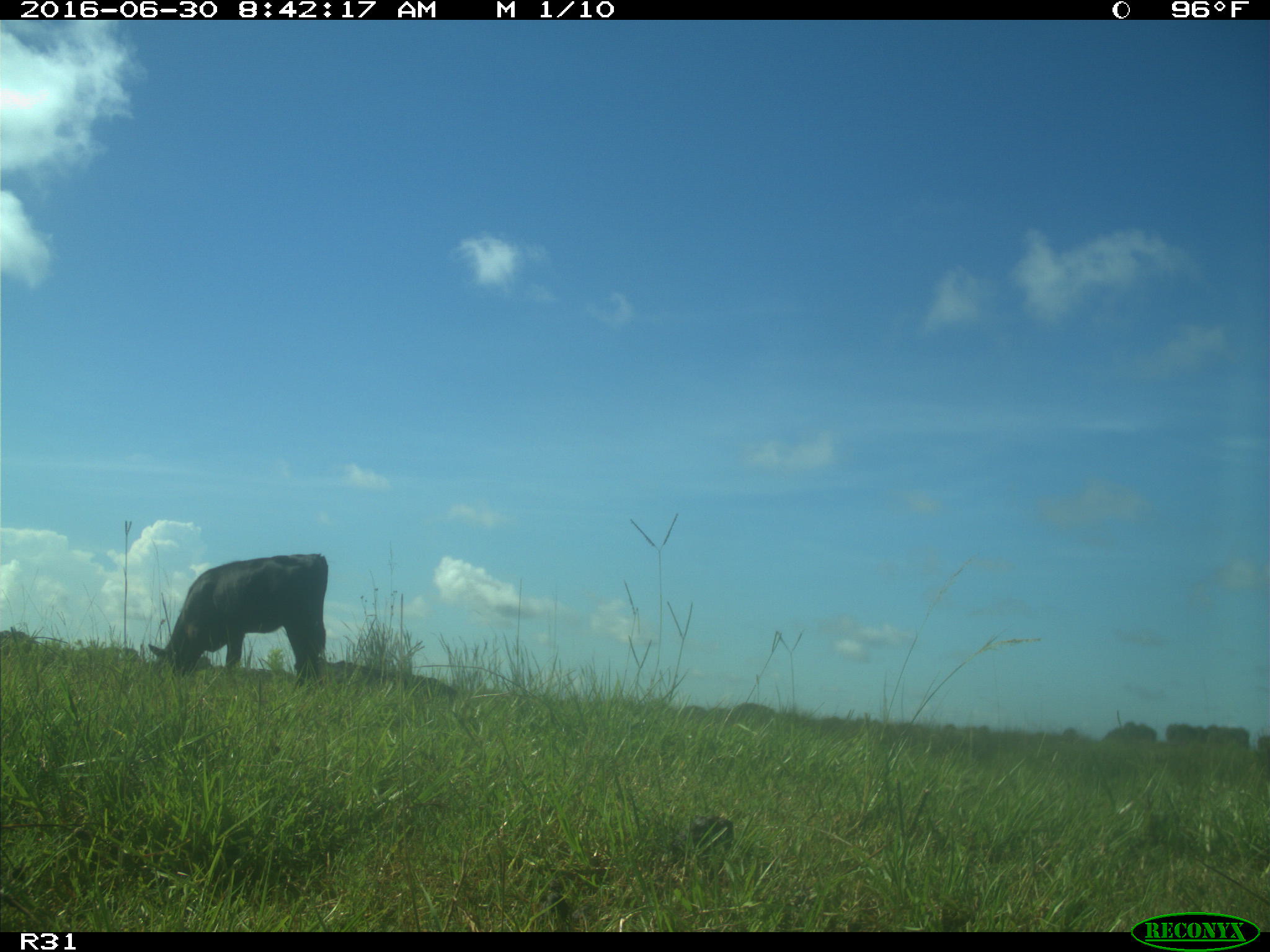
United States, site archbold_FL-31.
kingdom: Animalia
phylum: Chordata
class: Mammalia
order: Artiodactyla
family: Bovidae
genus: Bos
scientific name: Bos taurus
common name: domestic cow